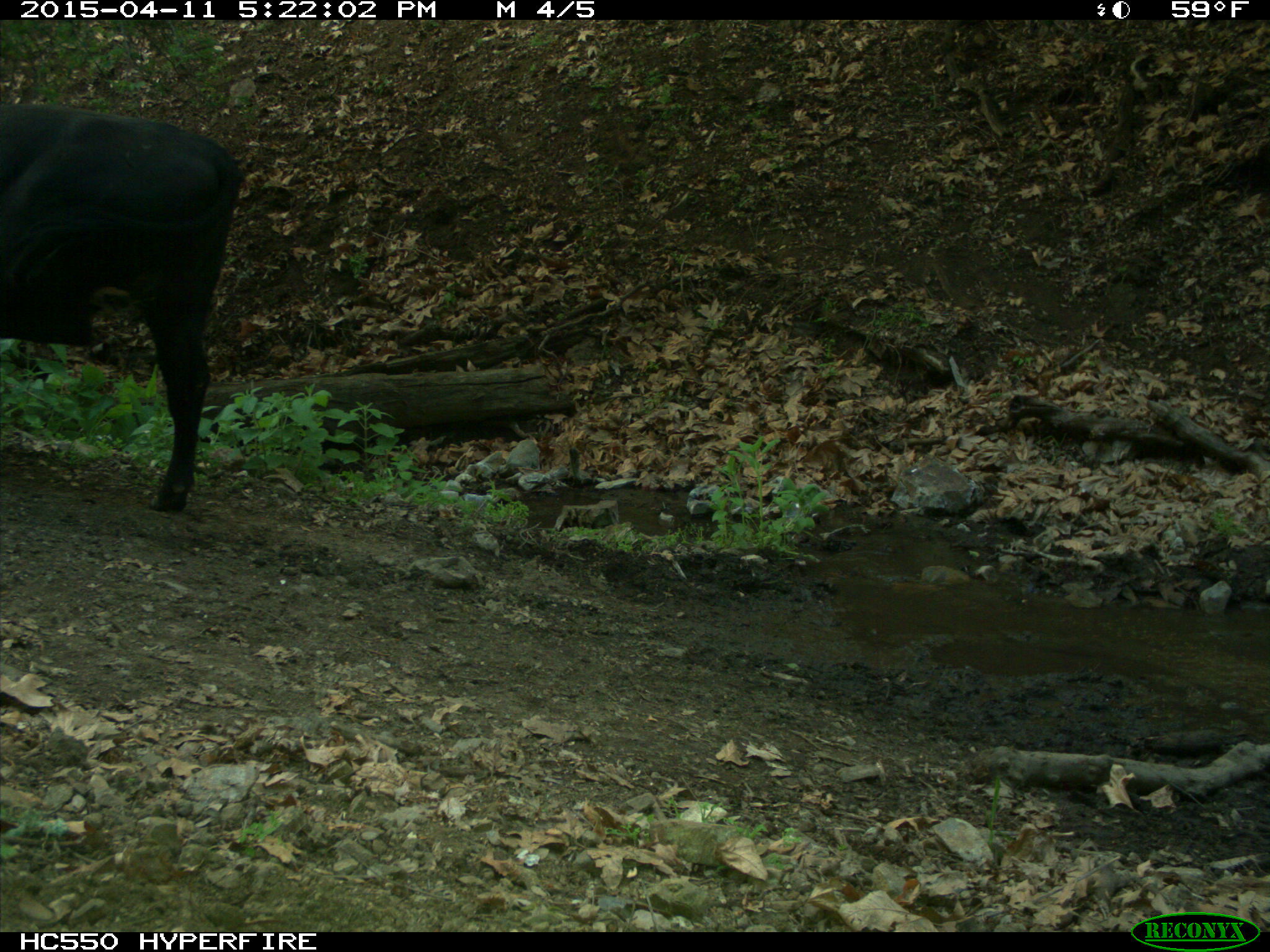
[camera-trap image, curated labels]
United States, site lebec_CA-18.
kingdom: Animalia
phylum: Chordata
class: Mammalia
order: Artiodactyla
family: Bovidae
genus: Bos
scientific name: Bos taurus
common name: domestic cow